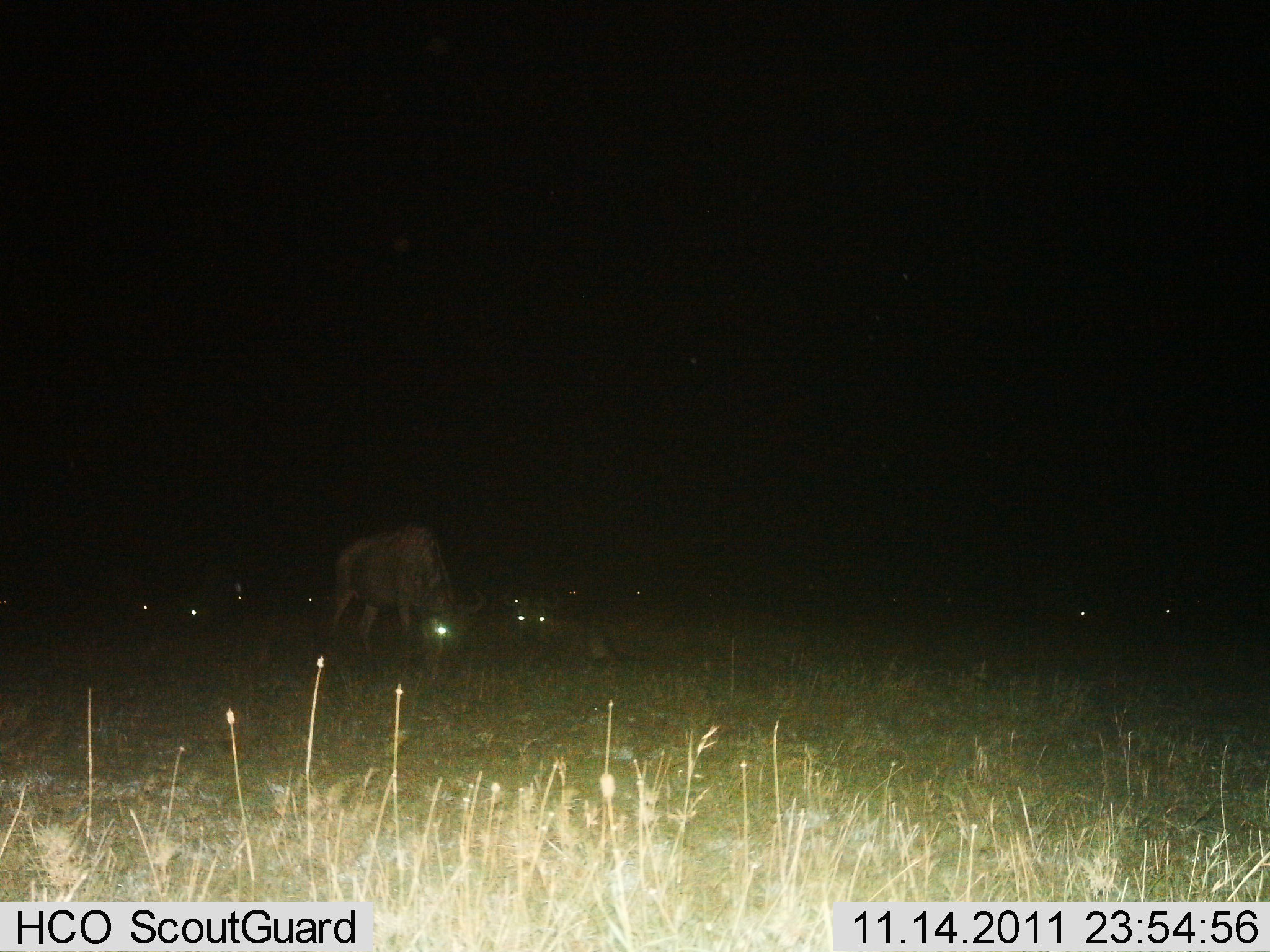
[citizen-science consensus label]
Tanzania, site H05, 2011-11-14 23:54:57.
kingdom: Animalia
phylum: Chordata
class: Mammalia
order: Artiodactyla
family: Bovidae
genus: Connochaetes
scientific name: Connochaetes taurinus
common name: blue wildebeest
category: wildebeest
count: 10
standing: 30%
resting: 70%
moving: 10%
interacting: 0%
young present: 0%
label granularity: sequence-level